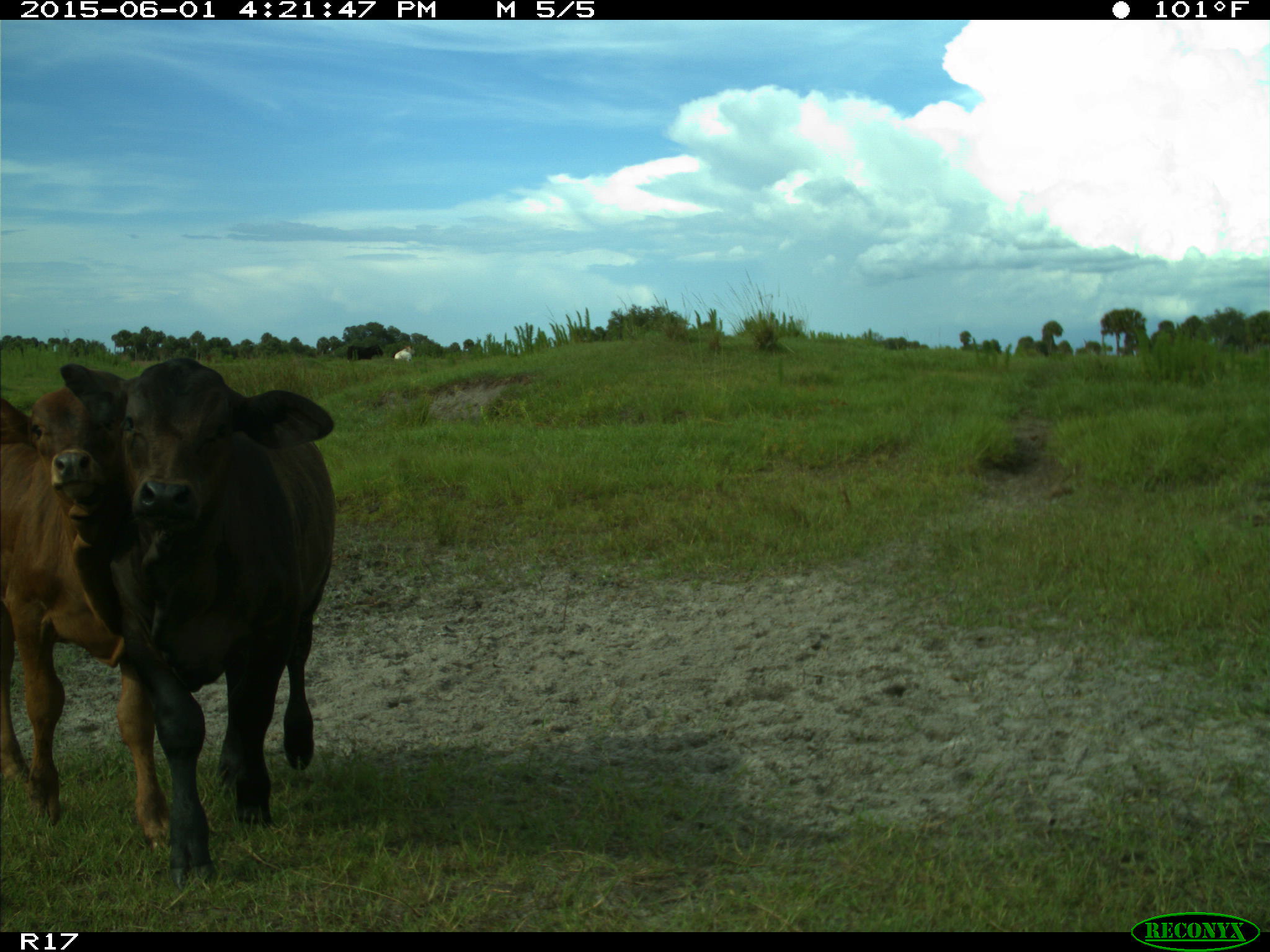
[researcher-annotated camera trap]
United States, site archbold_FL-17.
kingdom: Animalia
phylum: Chordata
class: Mammalia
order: Artiodactyla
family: Bovidae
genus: Bos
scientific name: Bos taurus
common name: domestic cow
Bos taurus (domestic cow).